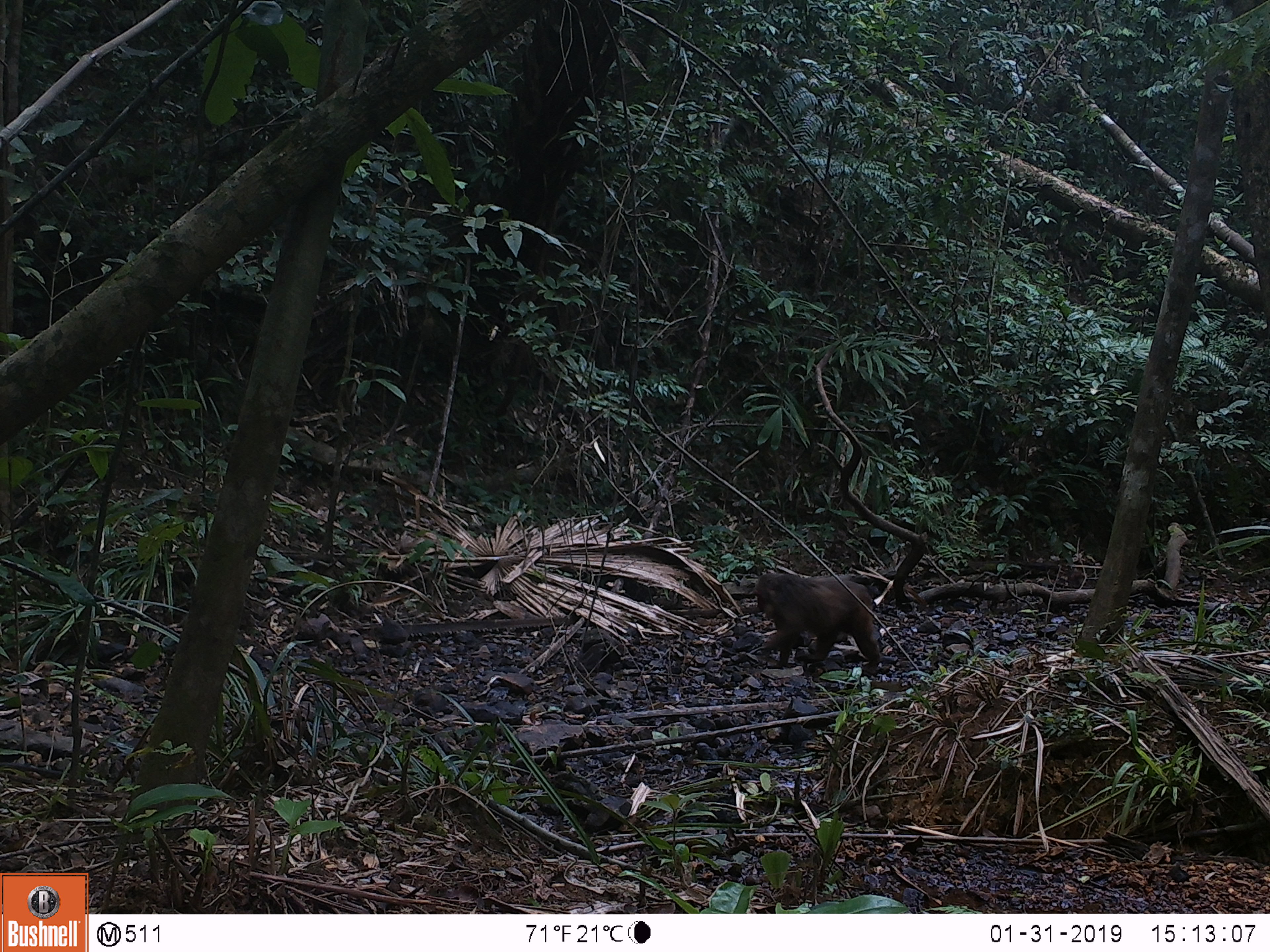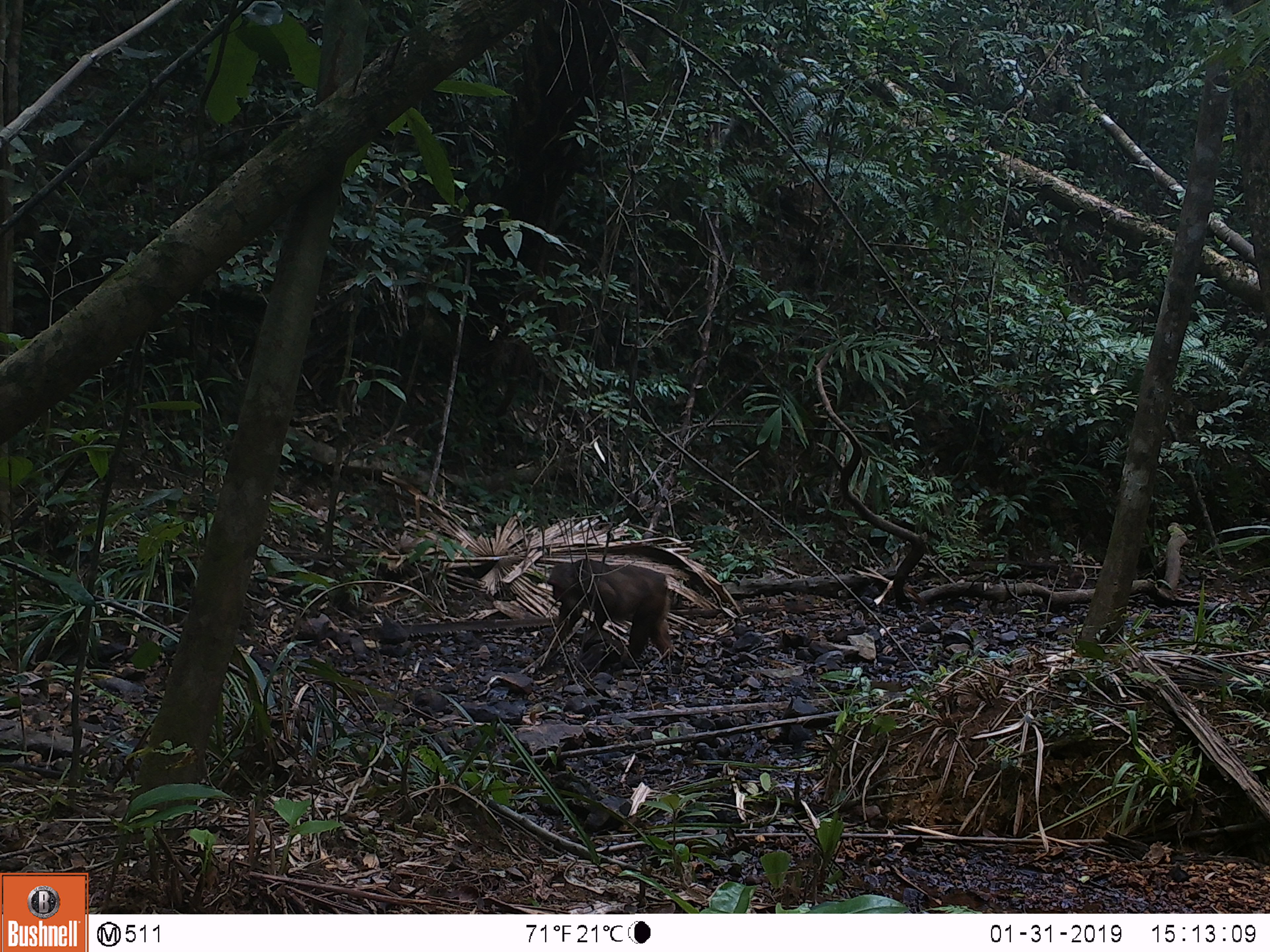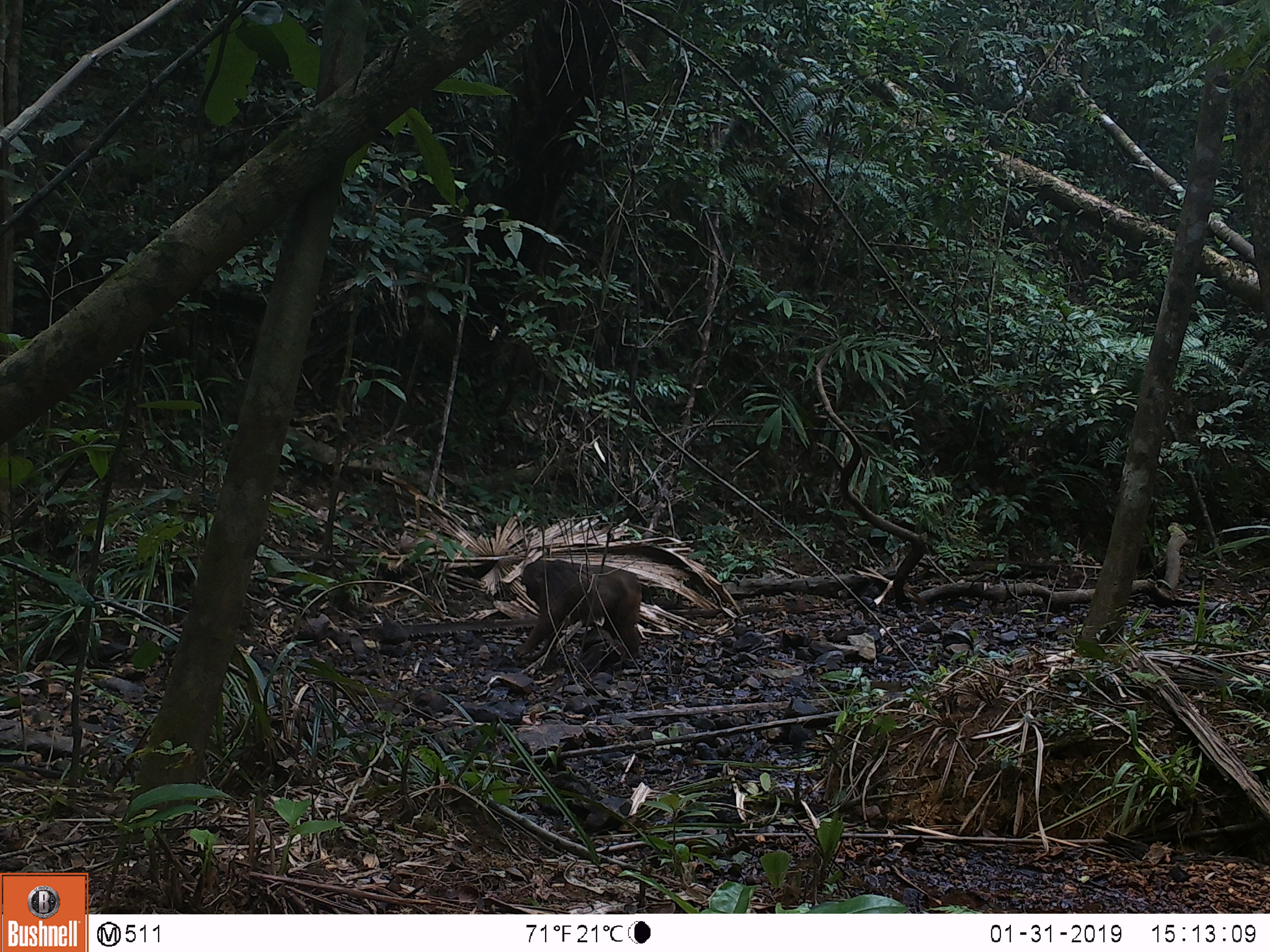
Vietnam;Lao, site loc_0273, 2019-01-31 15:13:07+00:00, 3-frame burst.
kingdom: Animalia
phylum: Chordata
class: Mammalia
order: Primates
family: Cercopithecidae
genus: Macaca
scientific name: Macaca arctoides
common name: stump-tailed macaque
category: stump tailed macaque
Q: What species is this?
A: Stump tailed macaque (stump-tailed macaque) (Macaca arctoides).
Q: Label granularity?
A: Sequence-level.